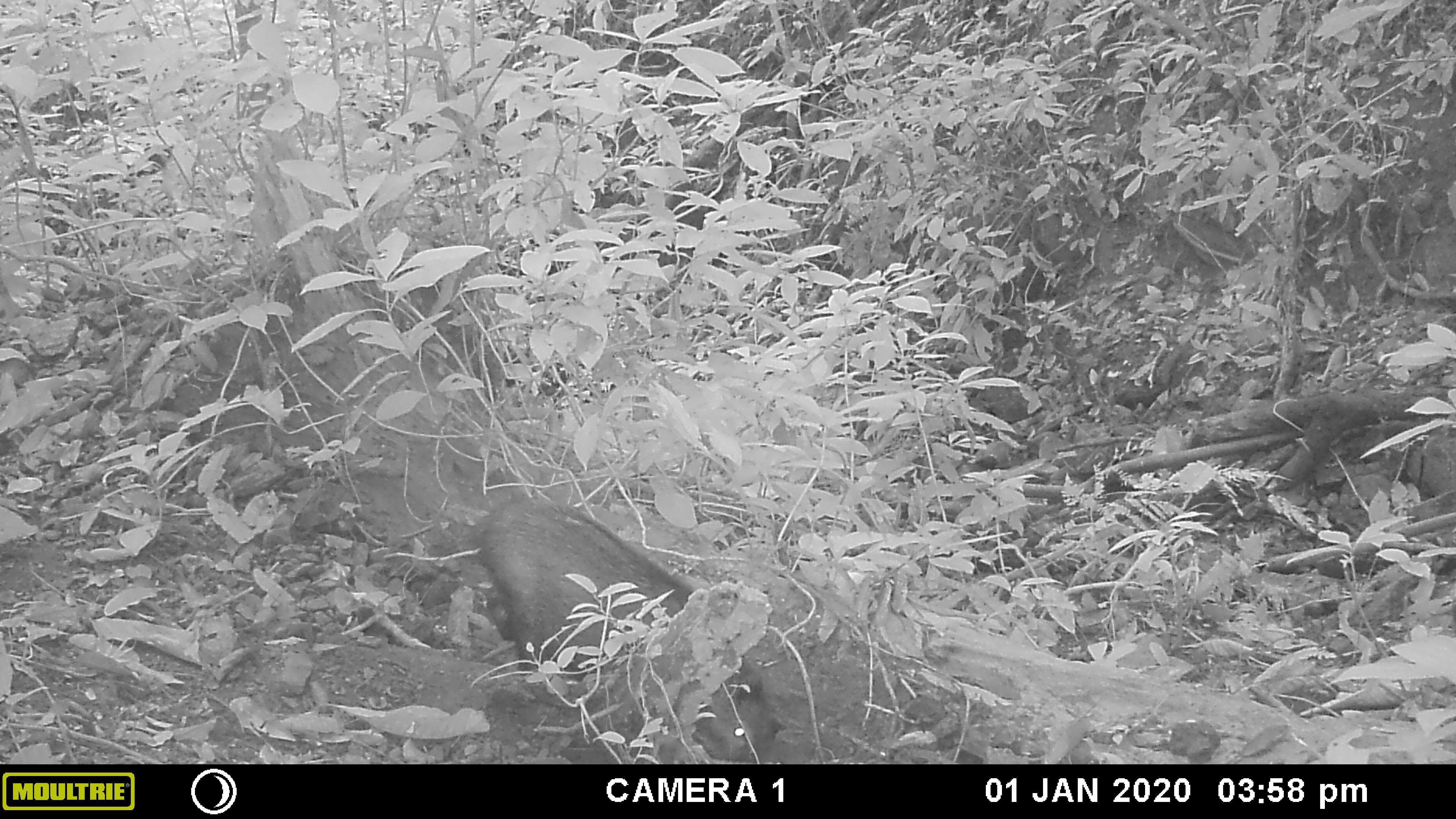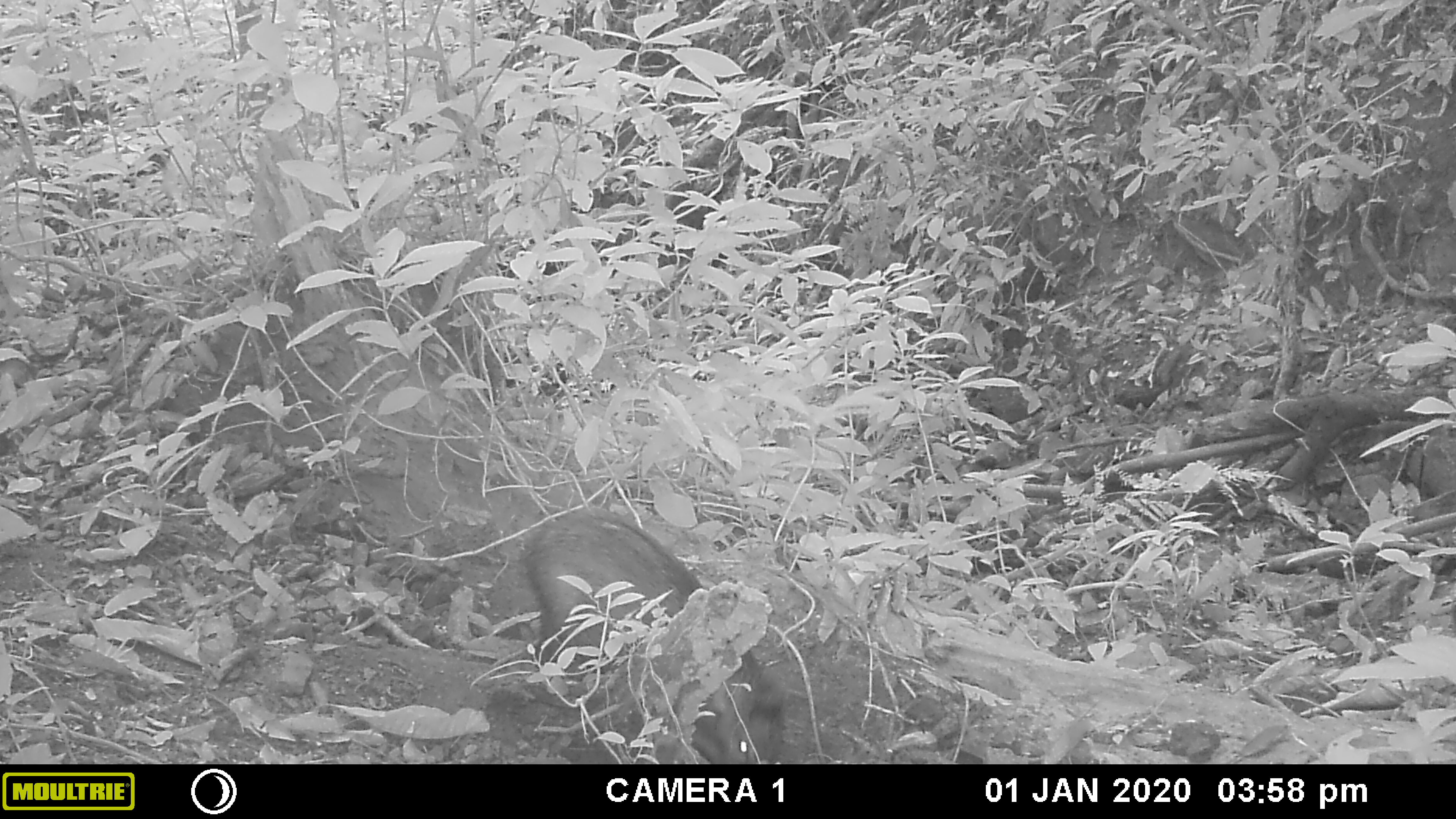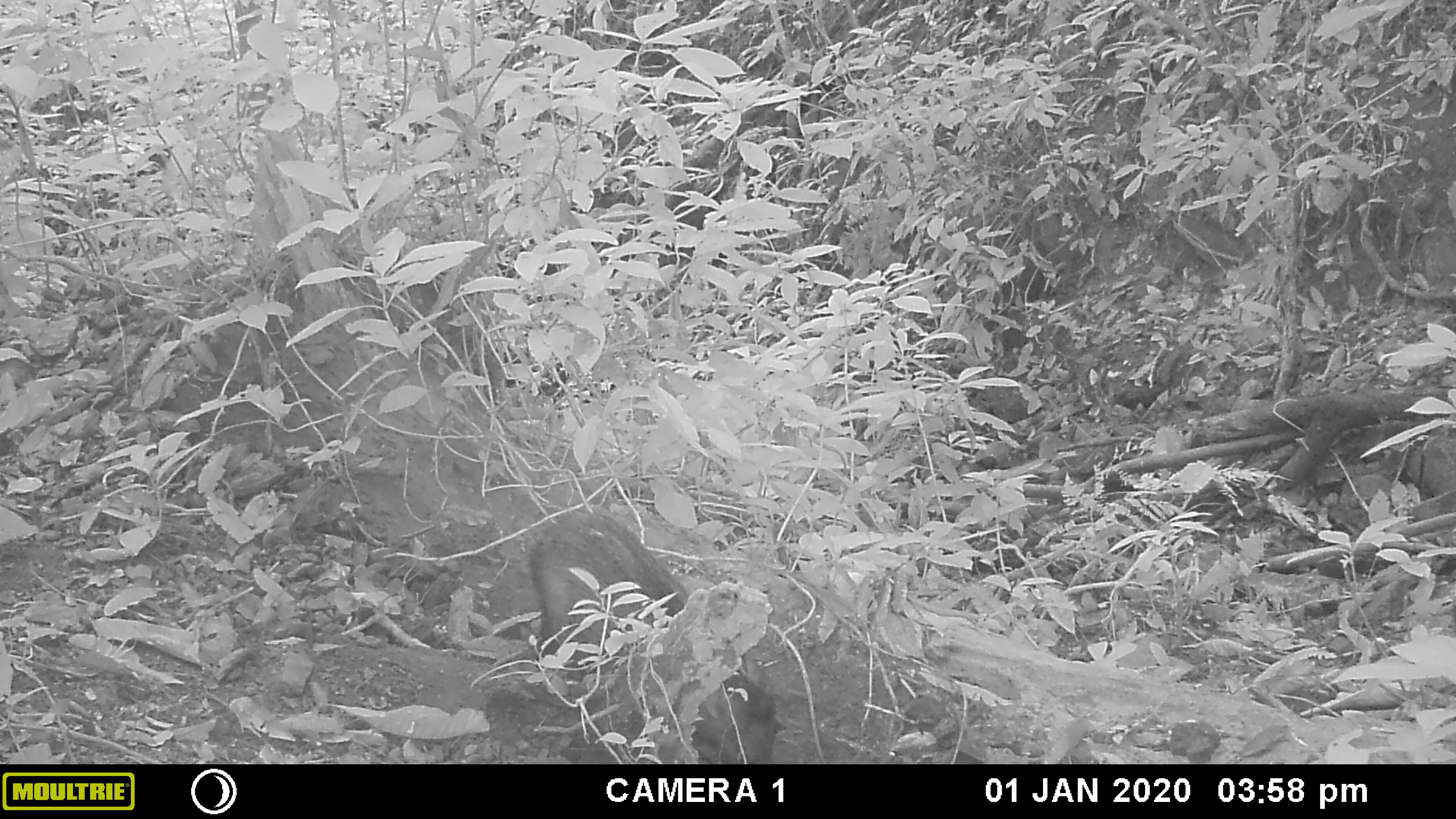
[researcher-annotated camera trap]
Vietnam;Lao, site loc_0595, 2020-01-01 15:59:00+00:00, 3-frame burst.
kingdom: Animalia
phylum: Chordata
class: Mammalia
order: Artiodactyla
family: Suidae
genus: Sus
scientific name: Sus scrofa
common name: eurasian wild pig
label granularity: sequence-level